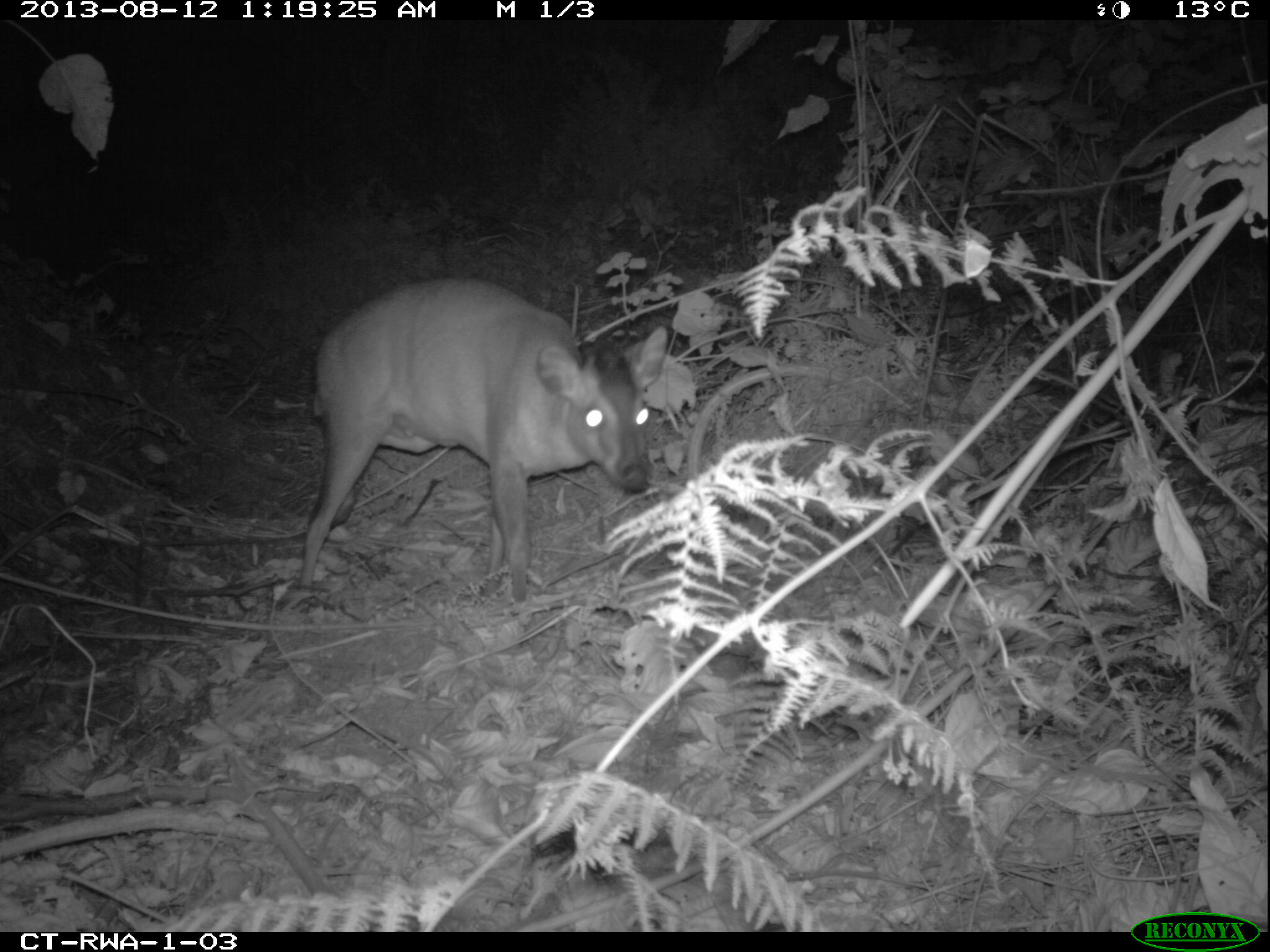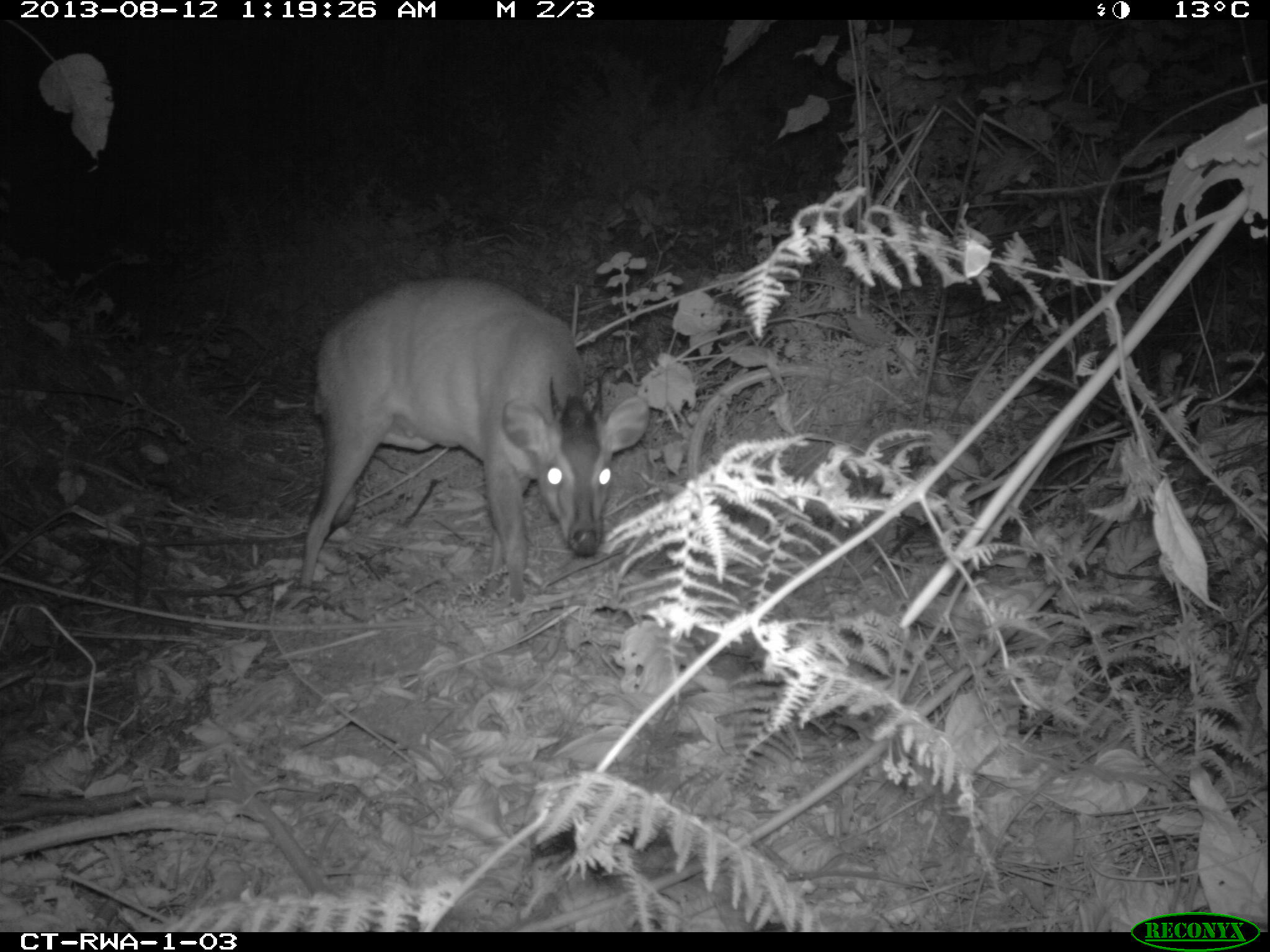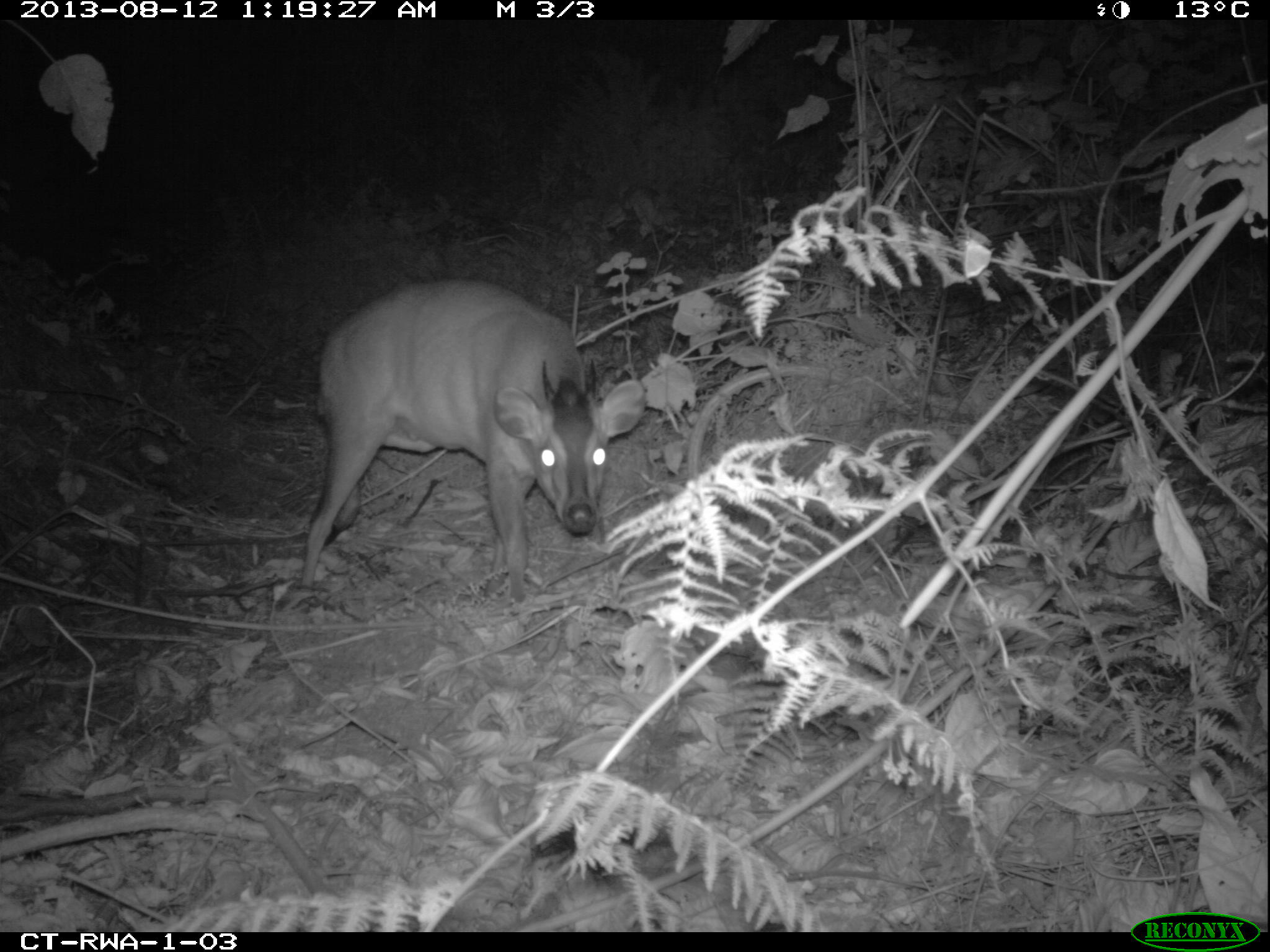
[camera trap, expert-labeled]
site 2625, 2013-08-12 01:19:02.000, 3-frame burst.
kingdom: Animalia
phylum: Chordata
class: Mammalia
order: Artiodactyla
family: Bovidae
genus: Cephalophus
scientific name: Cephalophus nigrifrons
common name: black-fronted duiker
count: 1